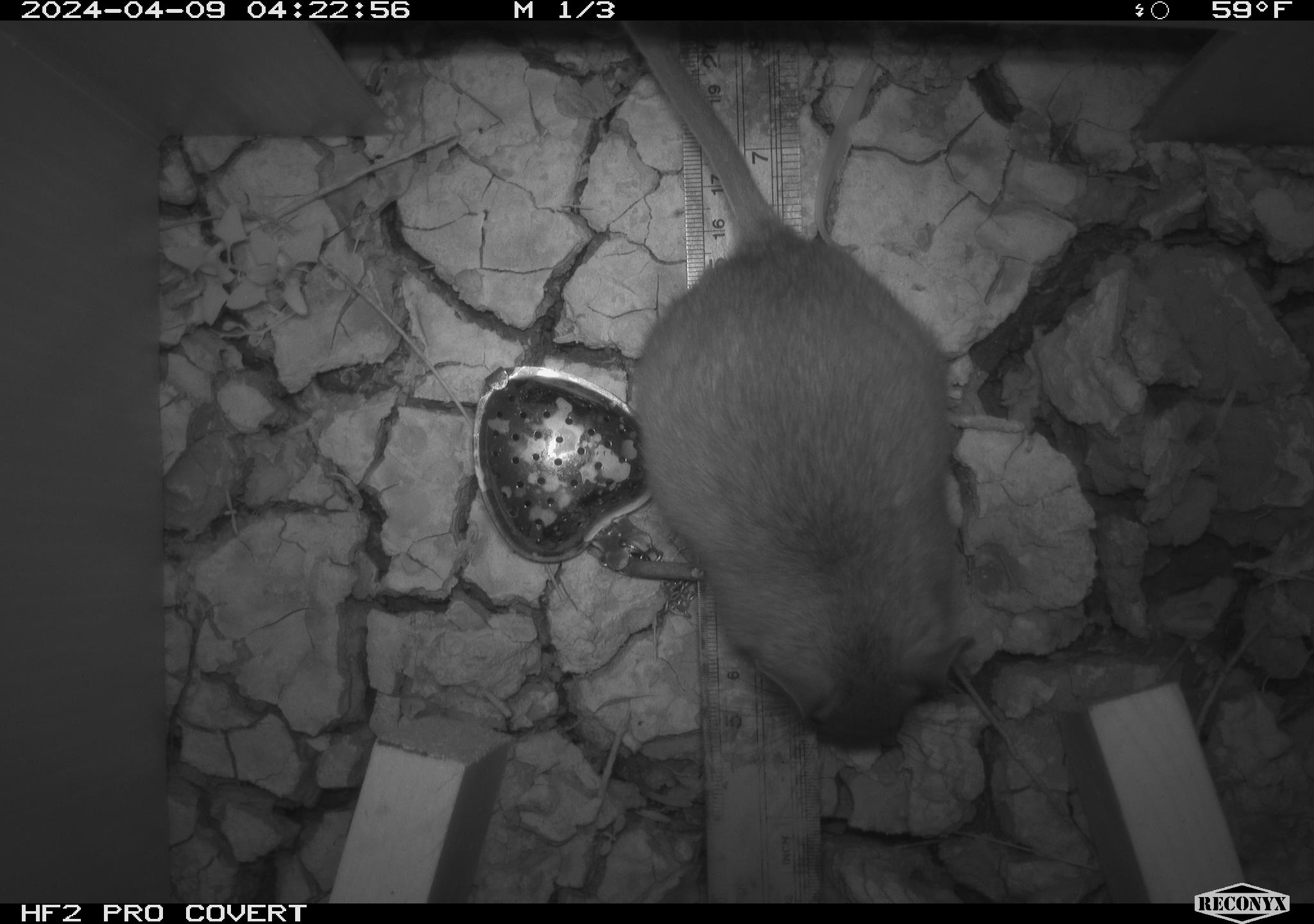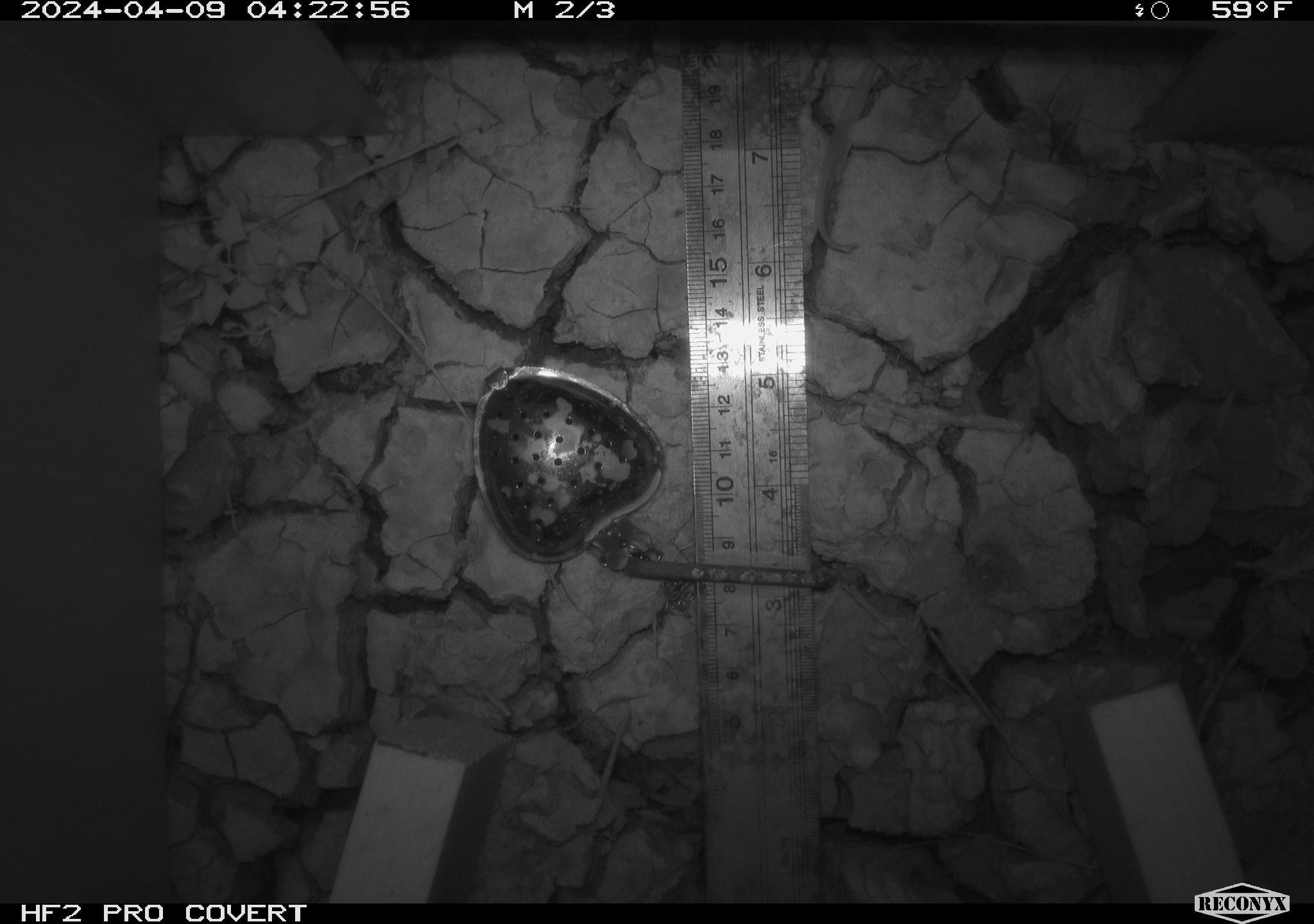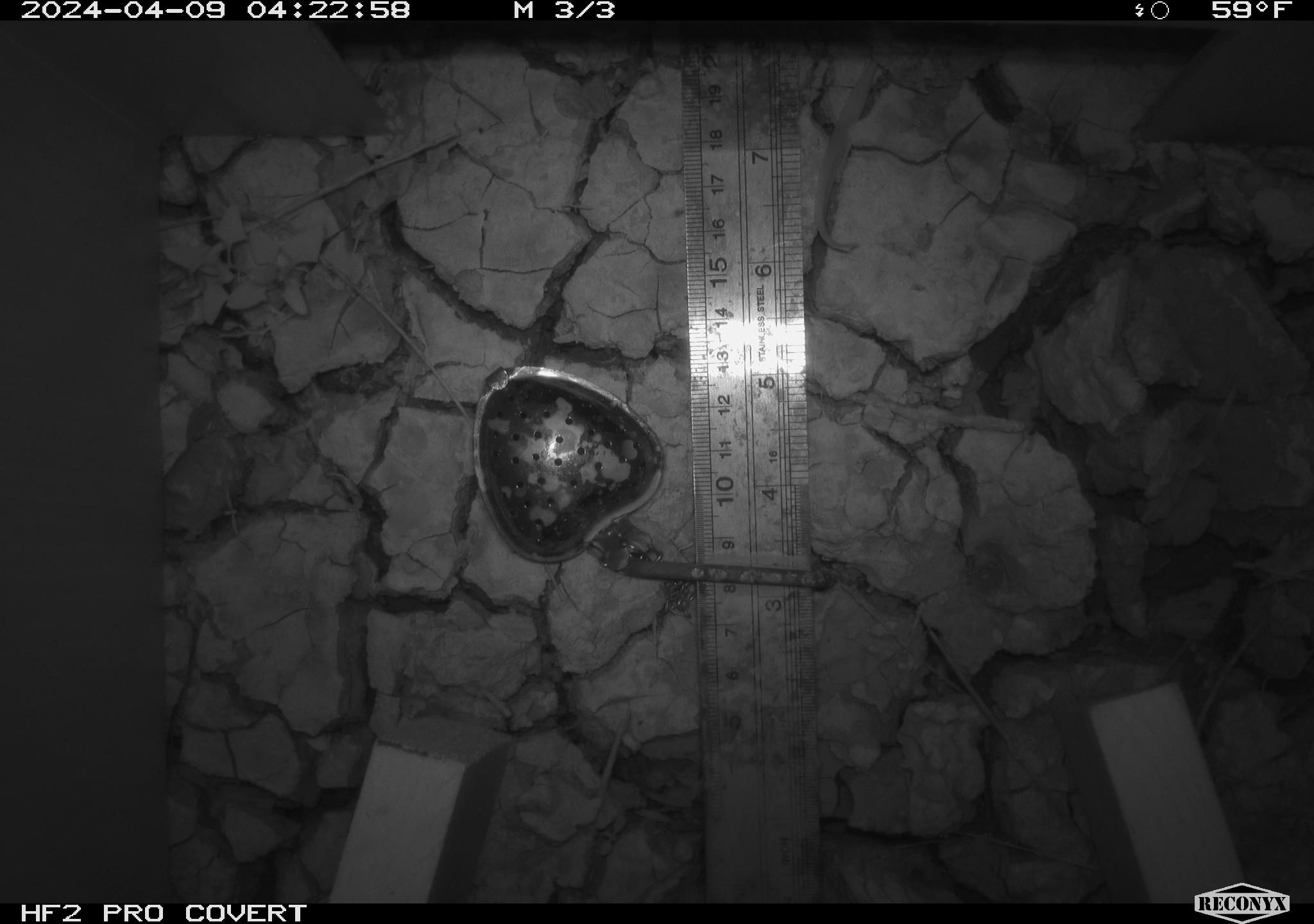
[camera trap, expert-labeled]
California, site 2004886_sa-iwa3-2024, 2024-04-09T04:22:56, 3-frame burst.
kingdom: Animalia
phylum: Chordata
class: Mammalia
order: Rodentia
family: Cricetidae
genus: Neotoma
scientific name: Neotoma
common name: pack rat or woodrat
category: neotoma species